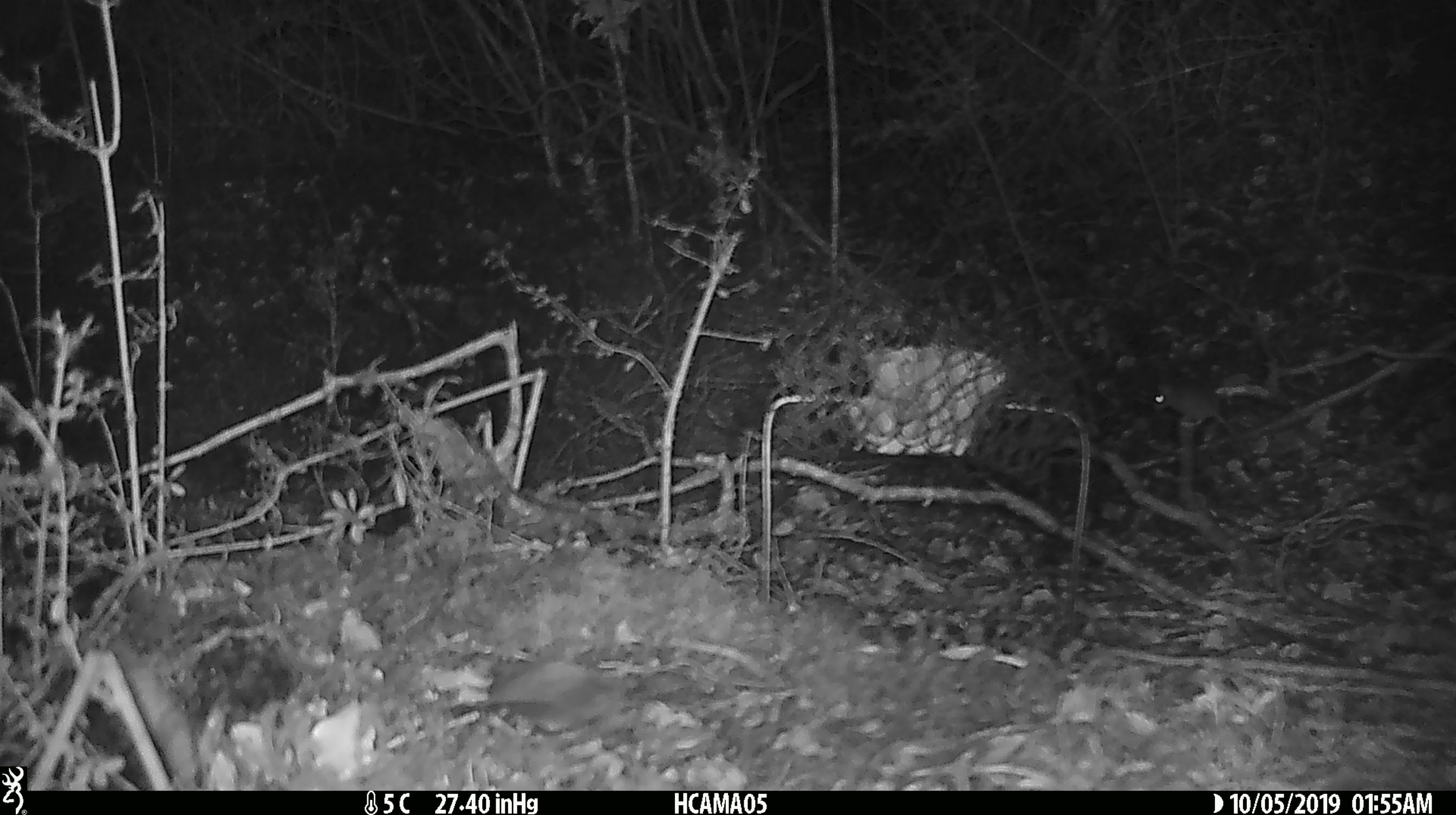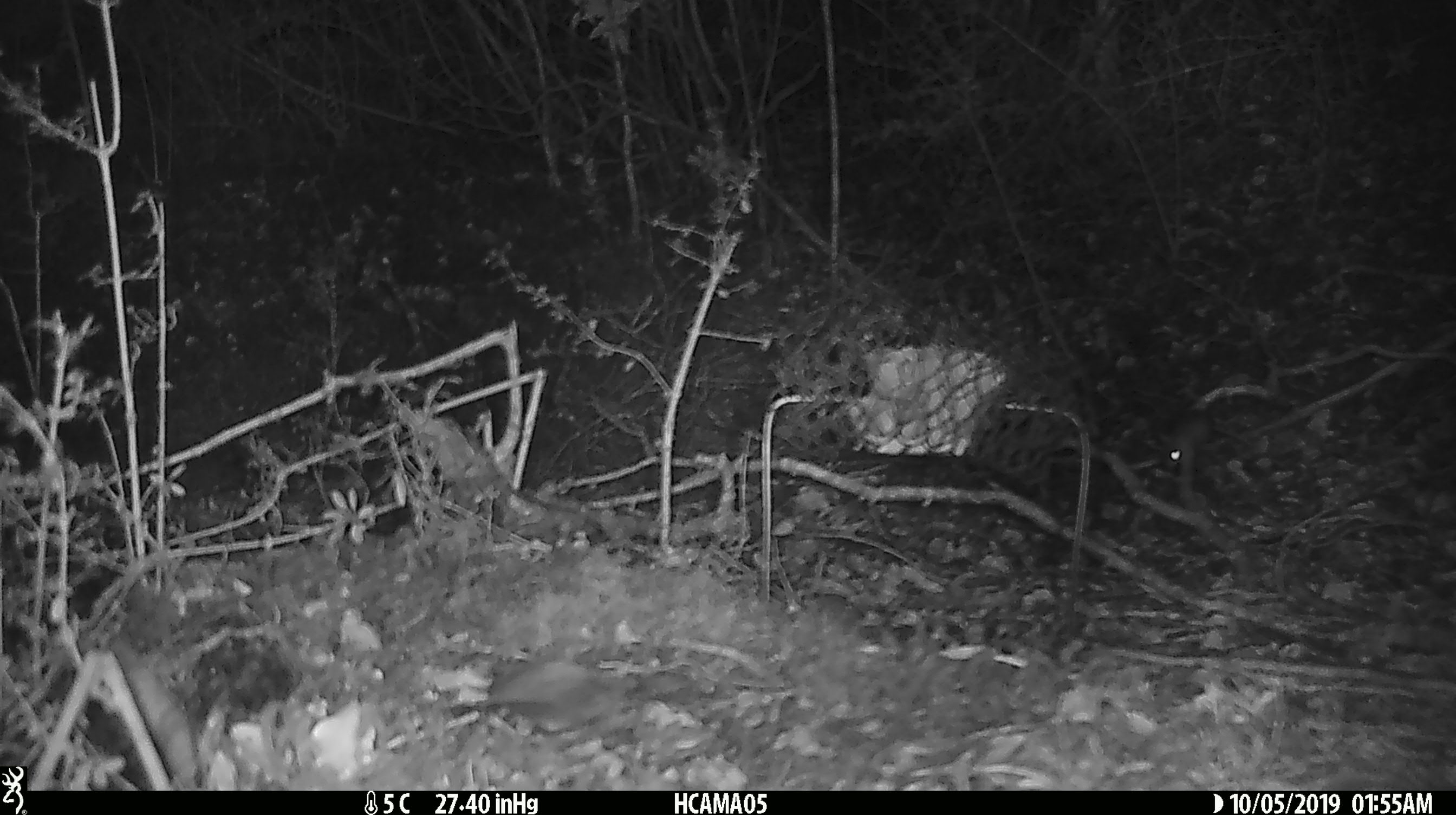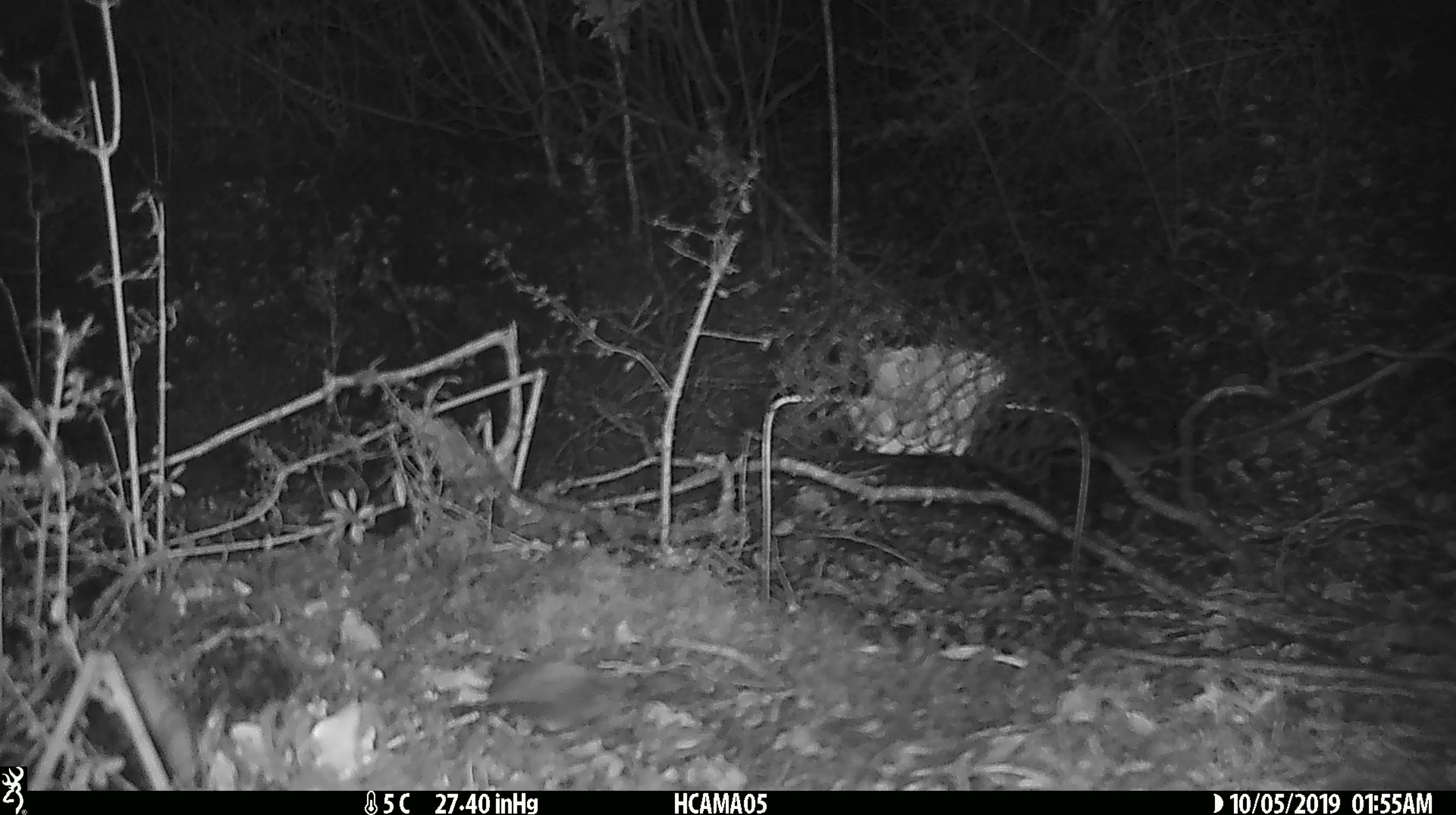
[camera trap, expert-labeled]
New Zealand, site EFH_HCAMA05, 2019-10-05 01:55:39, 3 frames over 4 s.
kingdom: Animalia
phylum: Chordata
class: Mammalia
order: Rodentia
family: Muridae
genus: Mus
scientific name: Mus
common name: mouse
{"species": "mouse (Mus)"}